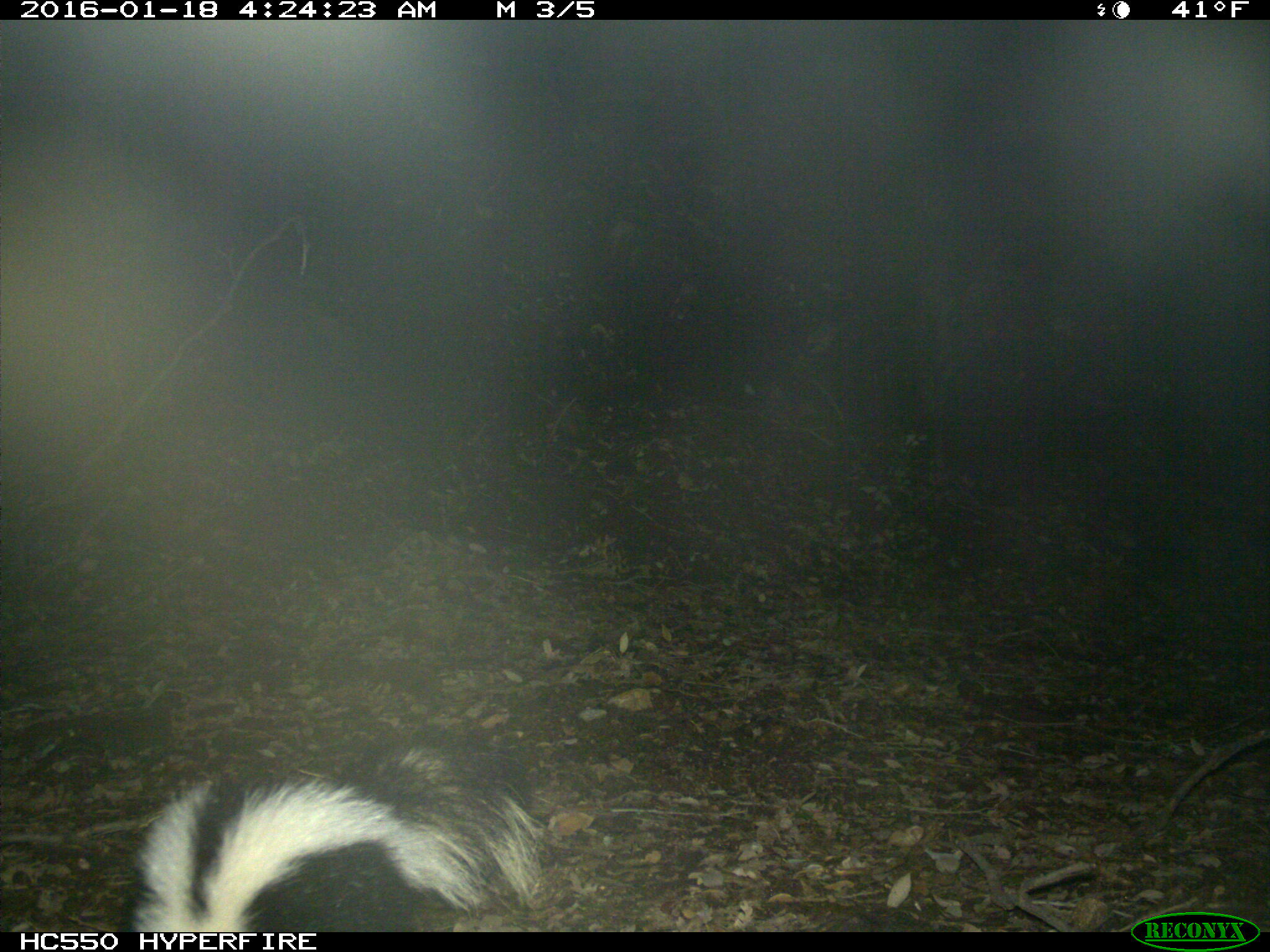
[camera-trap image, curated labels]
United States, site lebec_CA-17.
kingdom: Animalia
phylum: Chordata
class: Mammalia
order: Carnivora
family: Mephitidae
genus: Mephitis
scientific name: Mephitis mephitis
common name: striped skunk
Mephitis mephitis (striped skunk).